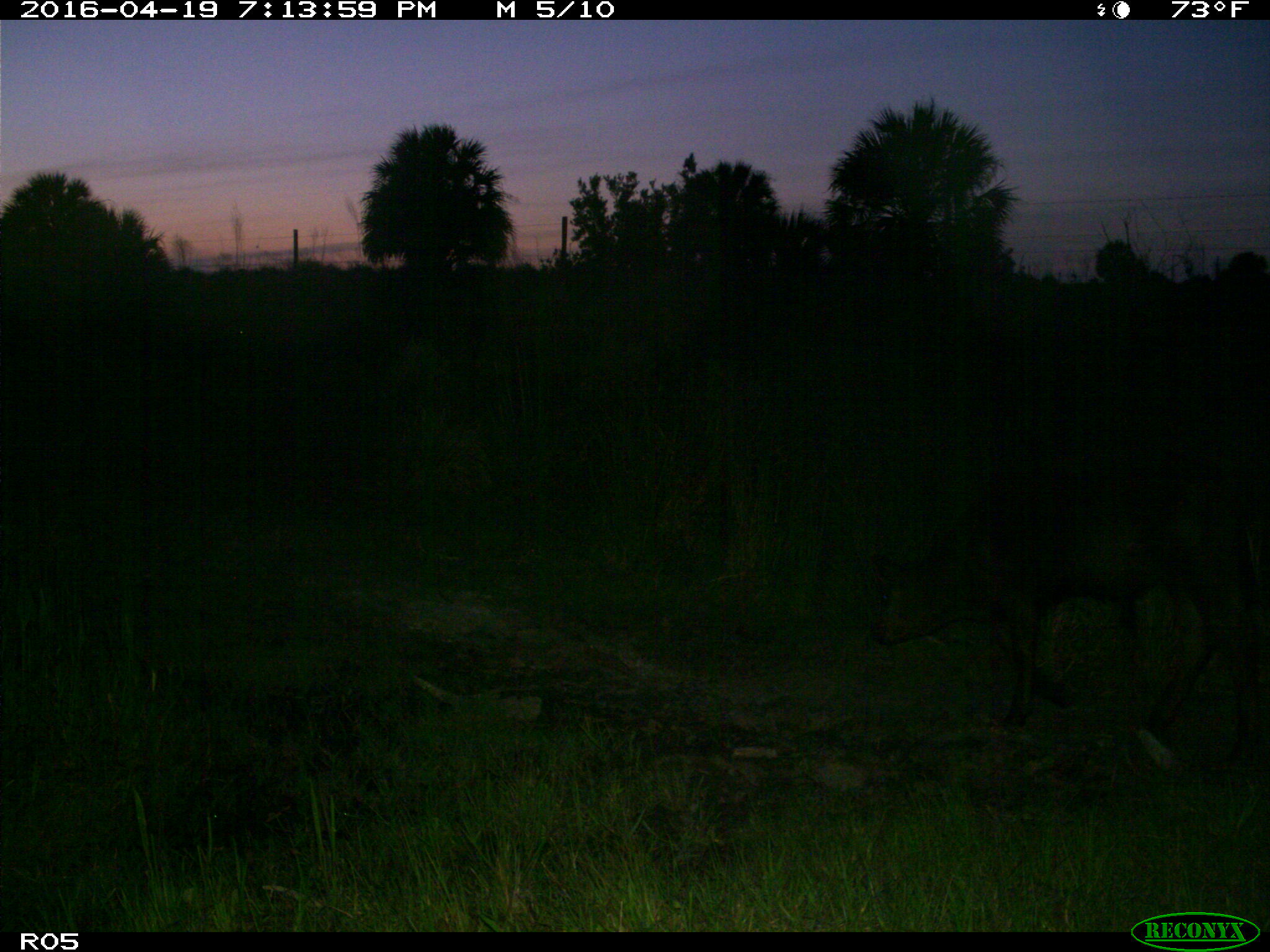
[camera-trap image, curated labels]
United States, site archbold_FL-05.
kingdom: Animalia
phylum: Chordata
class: Mammalia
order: Artiodactyla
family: Bovidae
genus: Bos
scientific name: Bos taurus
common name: domestic cow